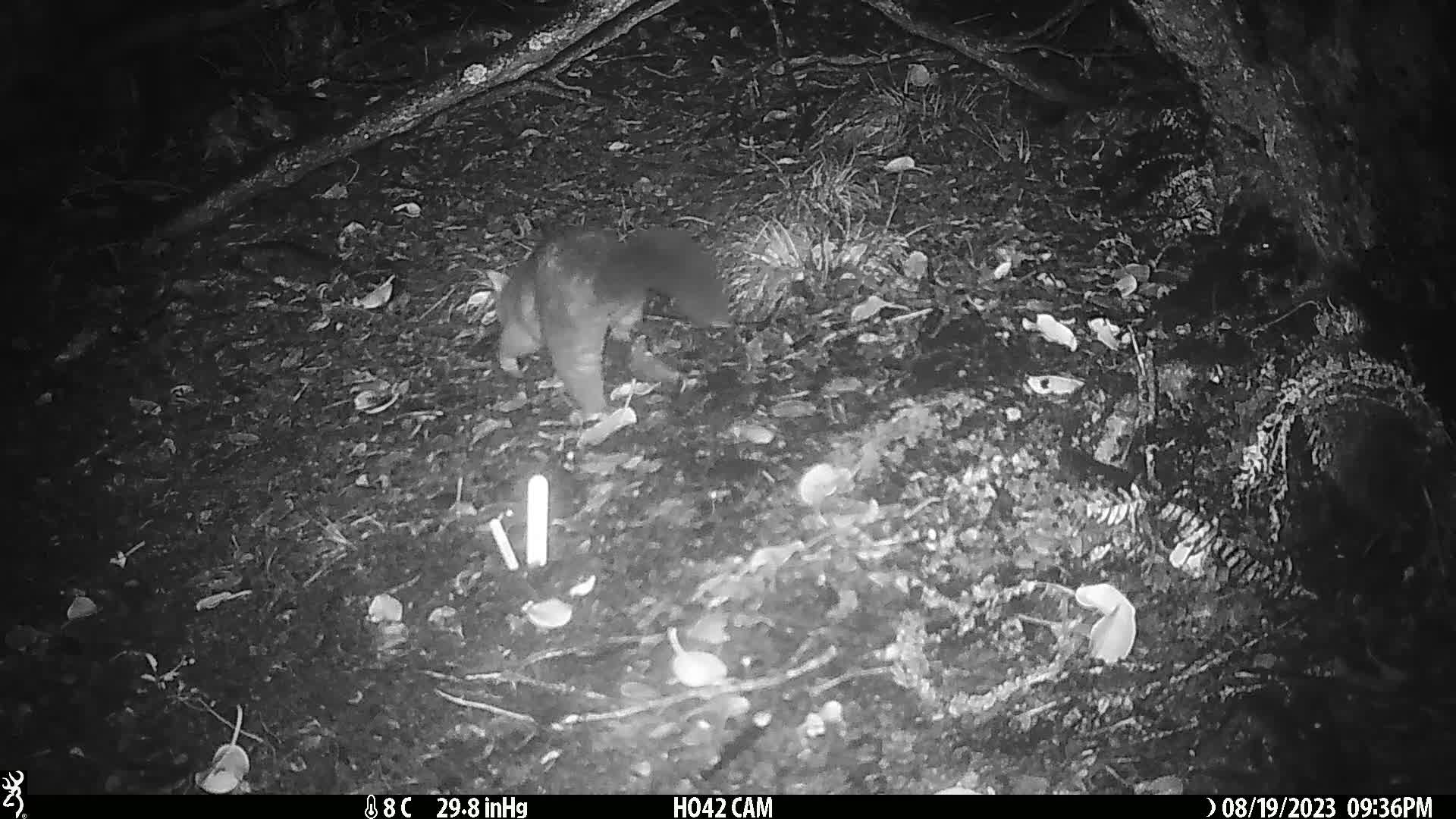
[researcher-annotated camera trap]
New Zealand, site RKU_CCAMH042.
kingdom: Animalia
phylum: Chordata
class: Mammalia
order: Diprotodontia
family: Phalangeridae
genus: Trichosurus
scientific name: Trichosurus vulpecula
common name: common brushtail possum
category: possum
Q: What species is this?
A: Possum (common brushtail possum) (Trichosurus vulpecula).